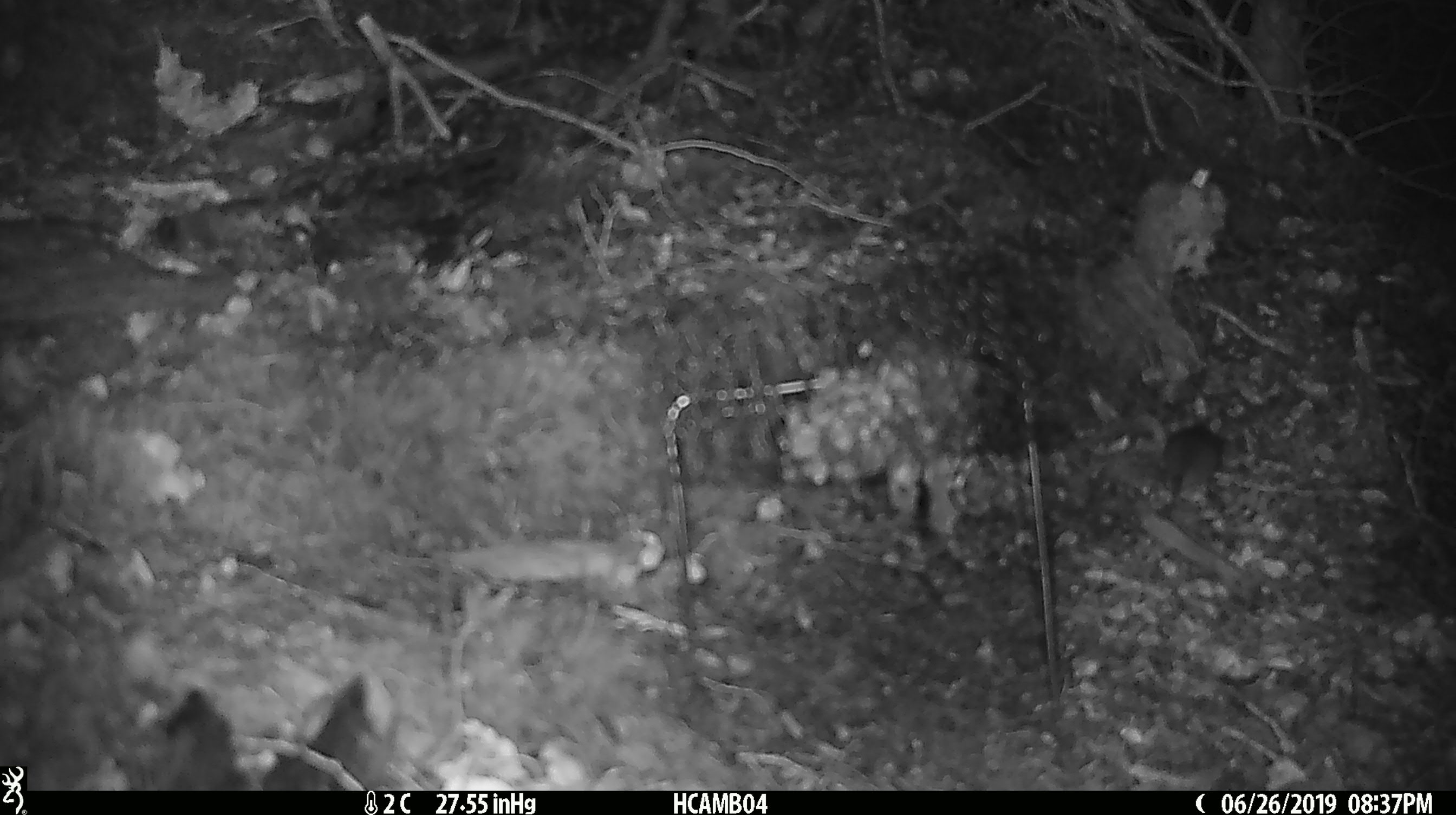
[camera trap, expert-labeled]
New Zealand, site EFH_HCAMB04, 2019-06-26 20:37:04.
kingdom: Animalia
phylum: Chordata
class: Mammalia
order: Rodentia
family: Muridae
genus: Mus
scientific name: Mus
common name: mouse